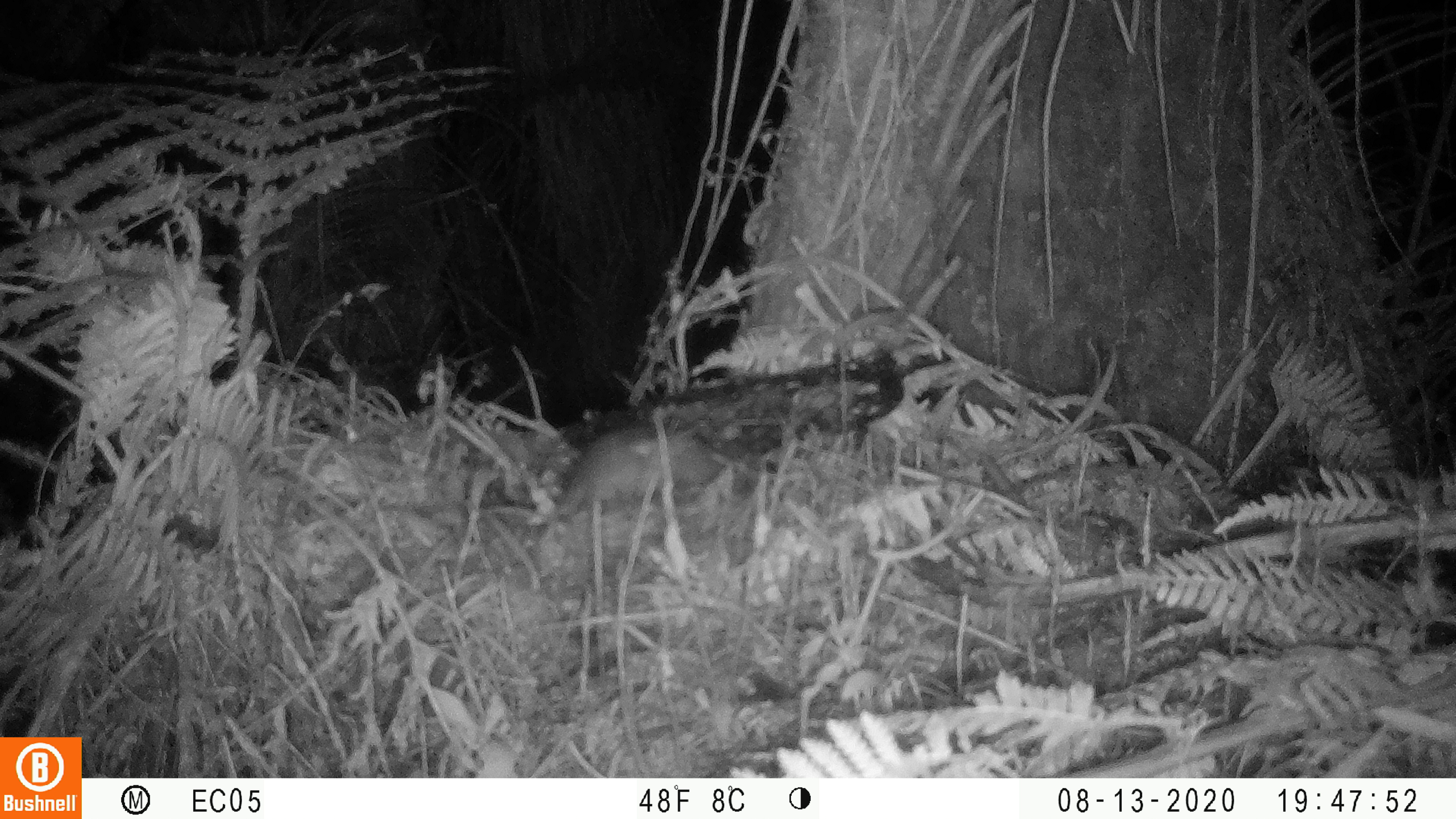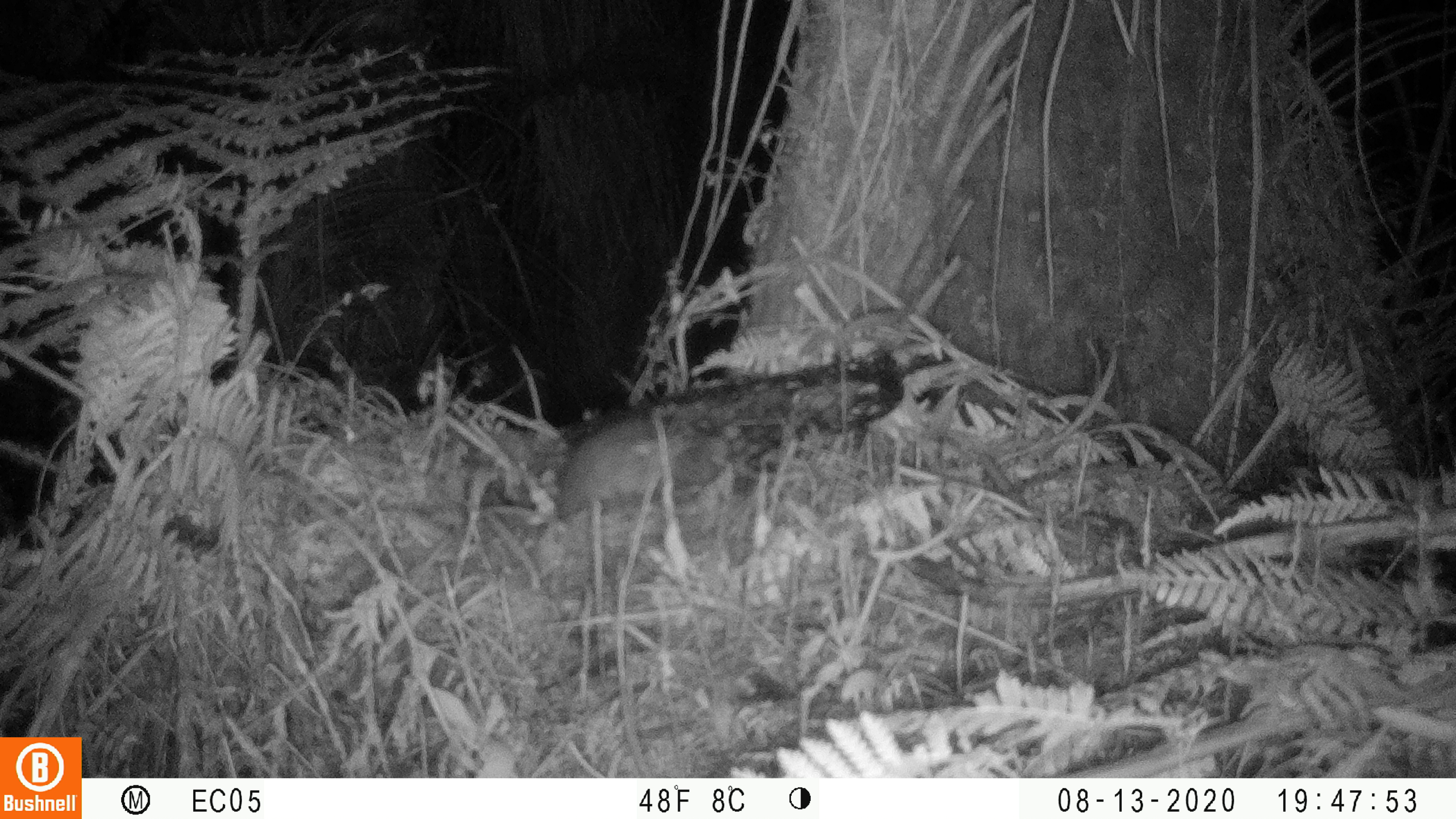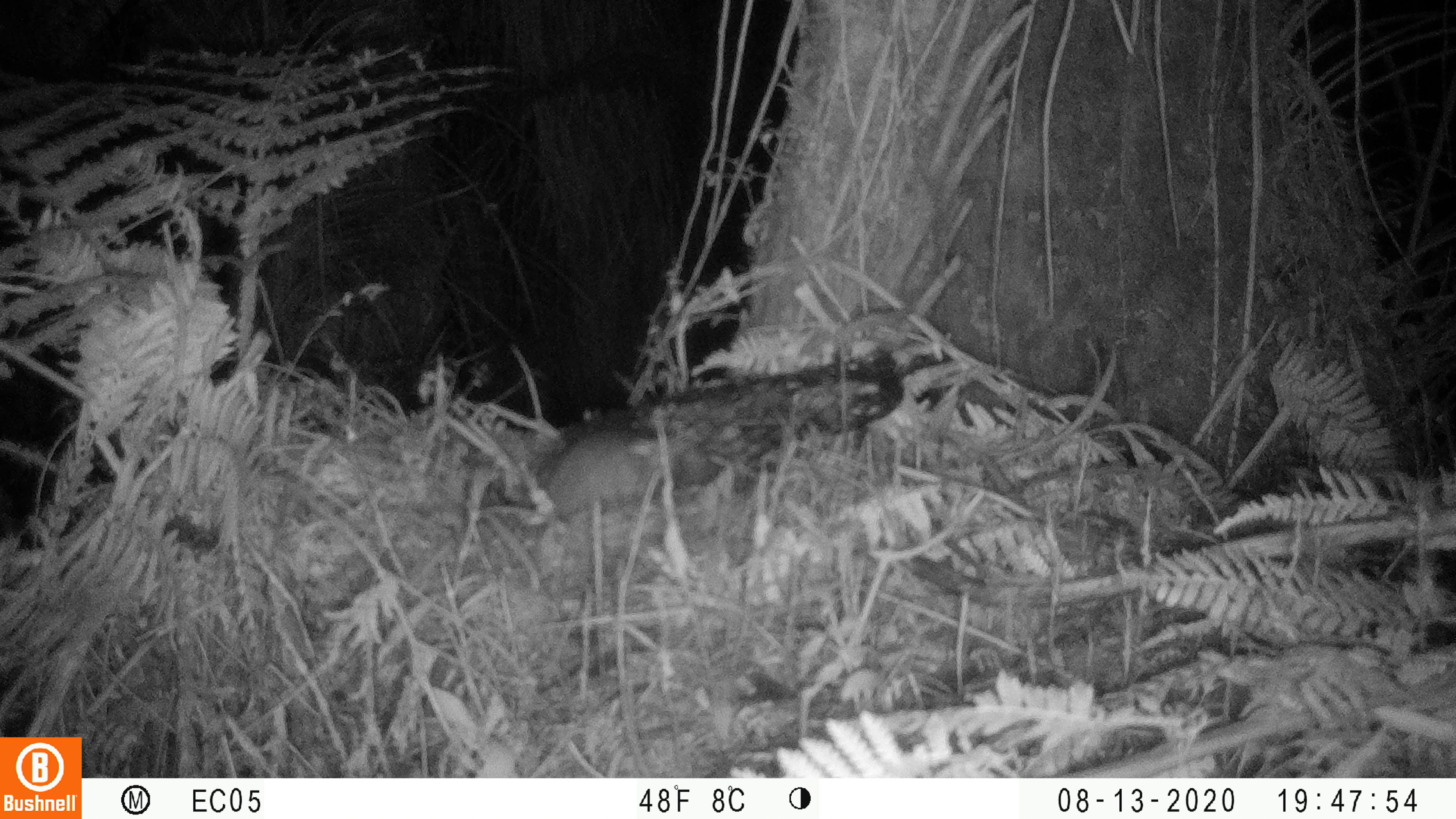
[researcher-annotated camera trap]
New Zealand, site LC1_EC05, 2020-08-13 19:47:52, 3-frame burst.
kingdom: Animalia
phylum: Chordata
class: Mammalia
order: Rodentia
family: Muridae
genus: Rattus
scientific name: Rattus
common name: rat